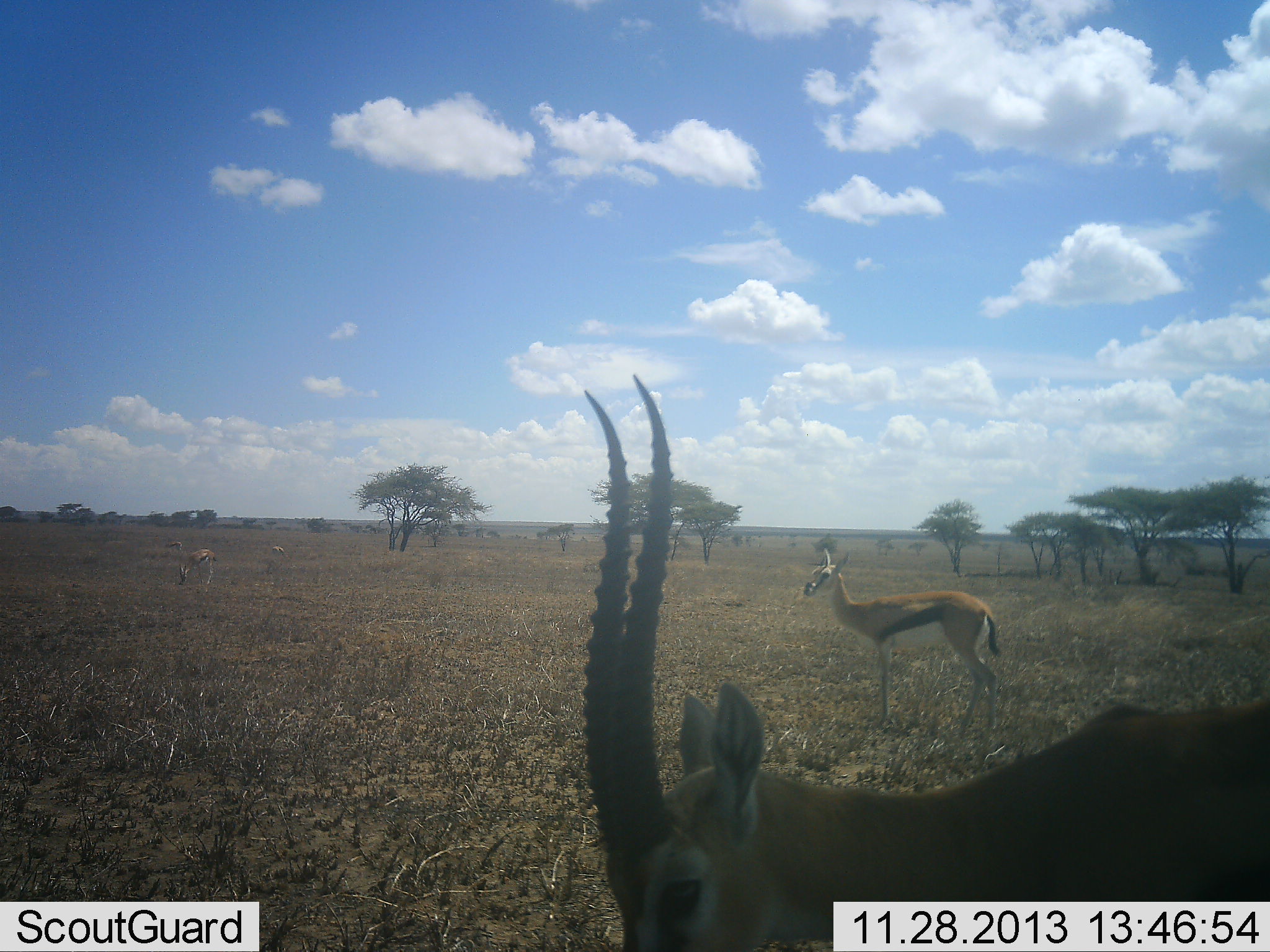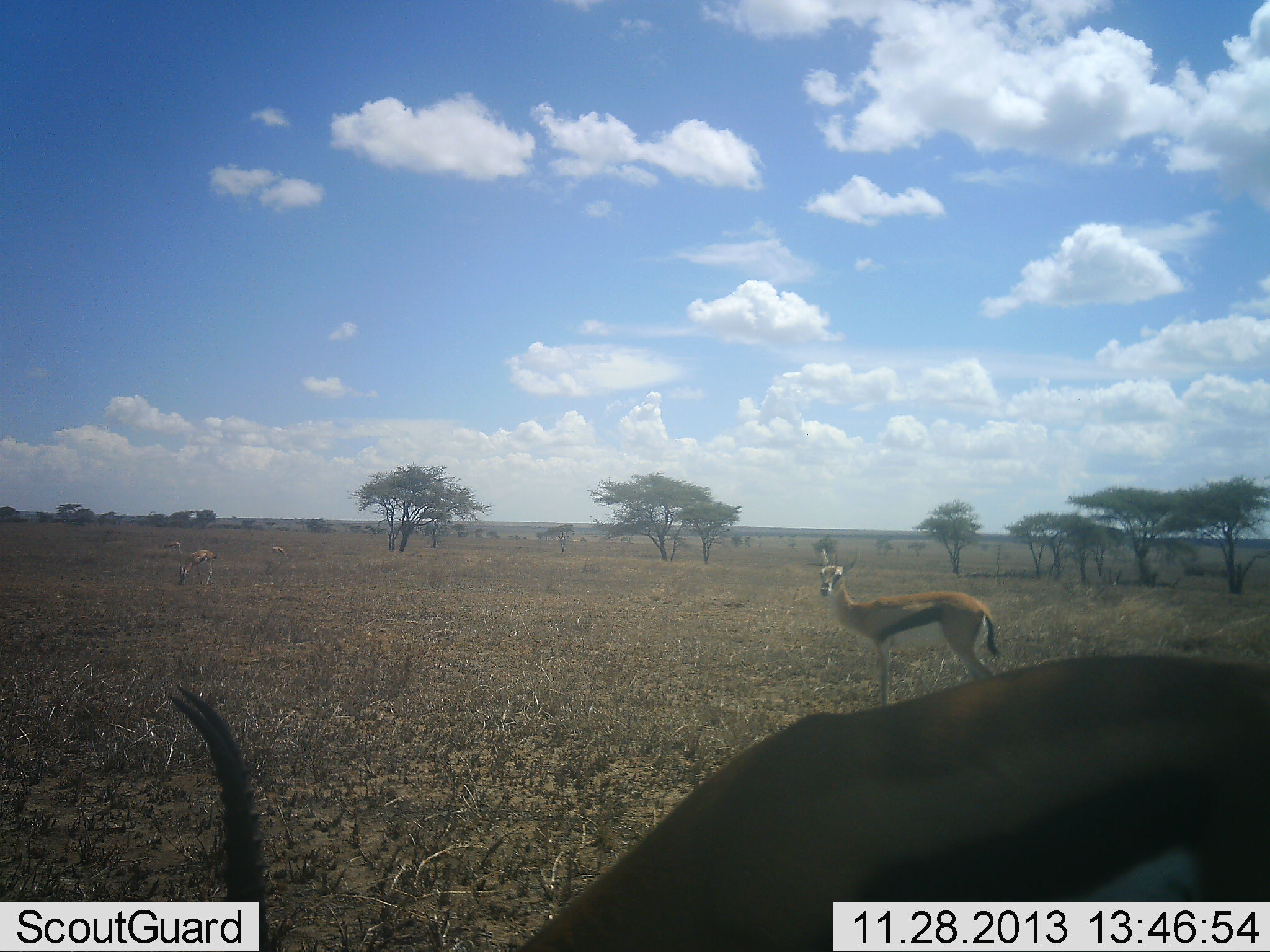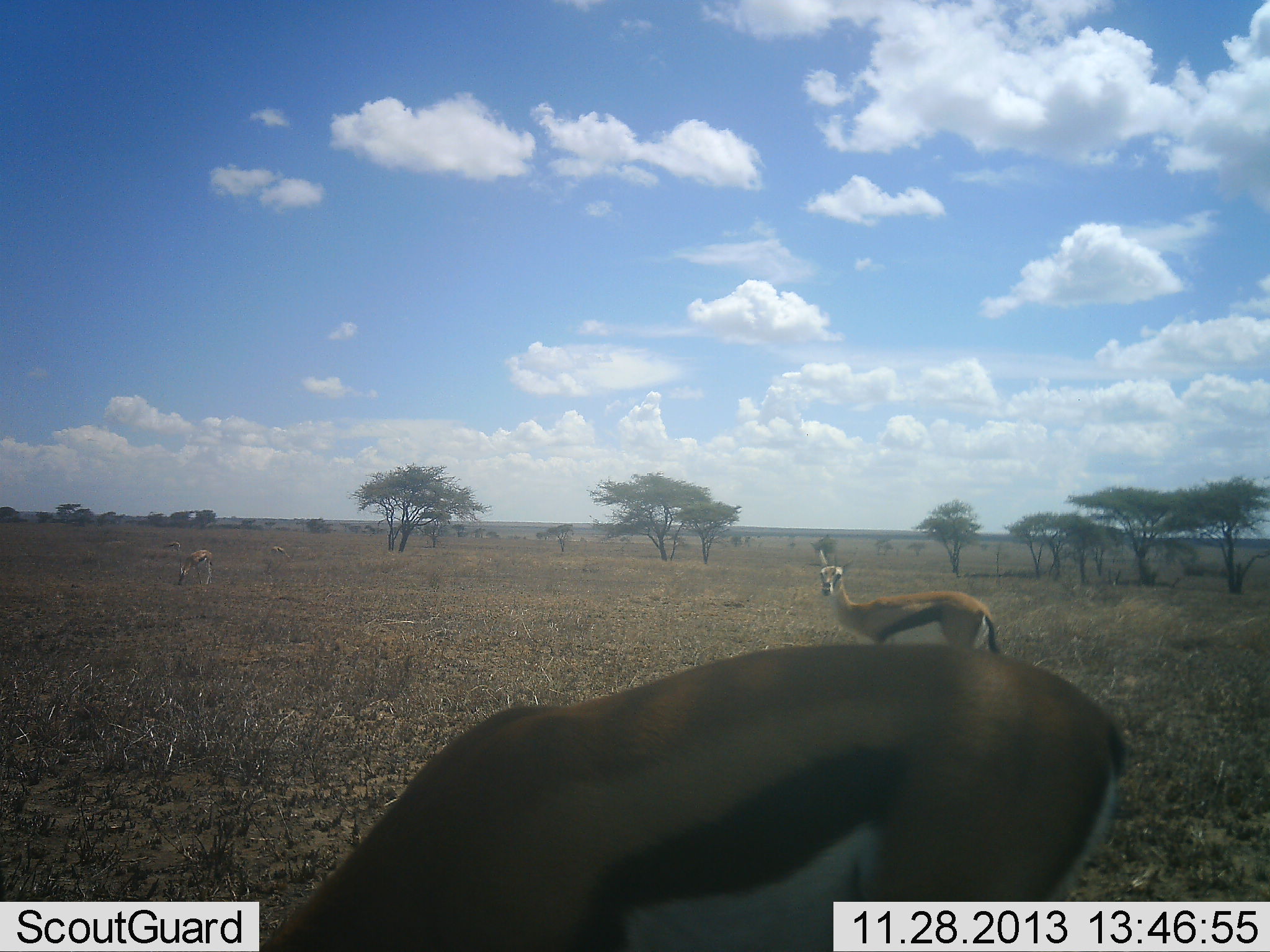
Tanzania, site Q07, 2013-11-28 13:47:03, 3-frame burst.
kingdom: Animalia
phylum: Chordata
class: Mammalia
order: Artiodactyla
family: Bovidae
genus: Eudorcas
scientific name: Eudorcas thomsonii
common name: thomson's gazelle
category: gazellethomsons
Gazellethomsons (thomson's gazelle) (Eudorcas thomsonii), count 3. Behavior (volunteer vote fractions): standing 90%, resting 0%, moving 20%, interacting 0%. Young present (vote fraction): 10%. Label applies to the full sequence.